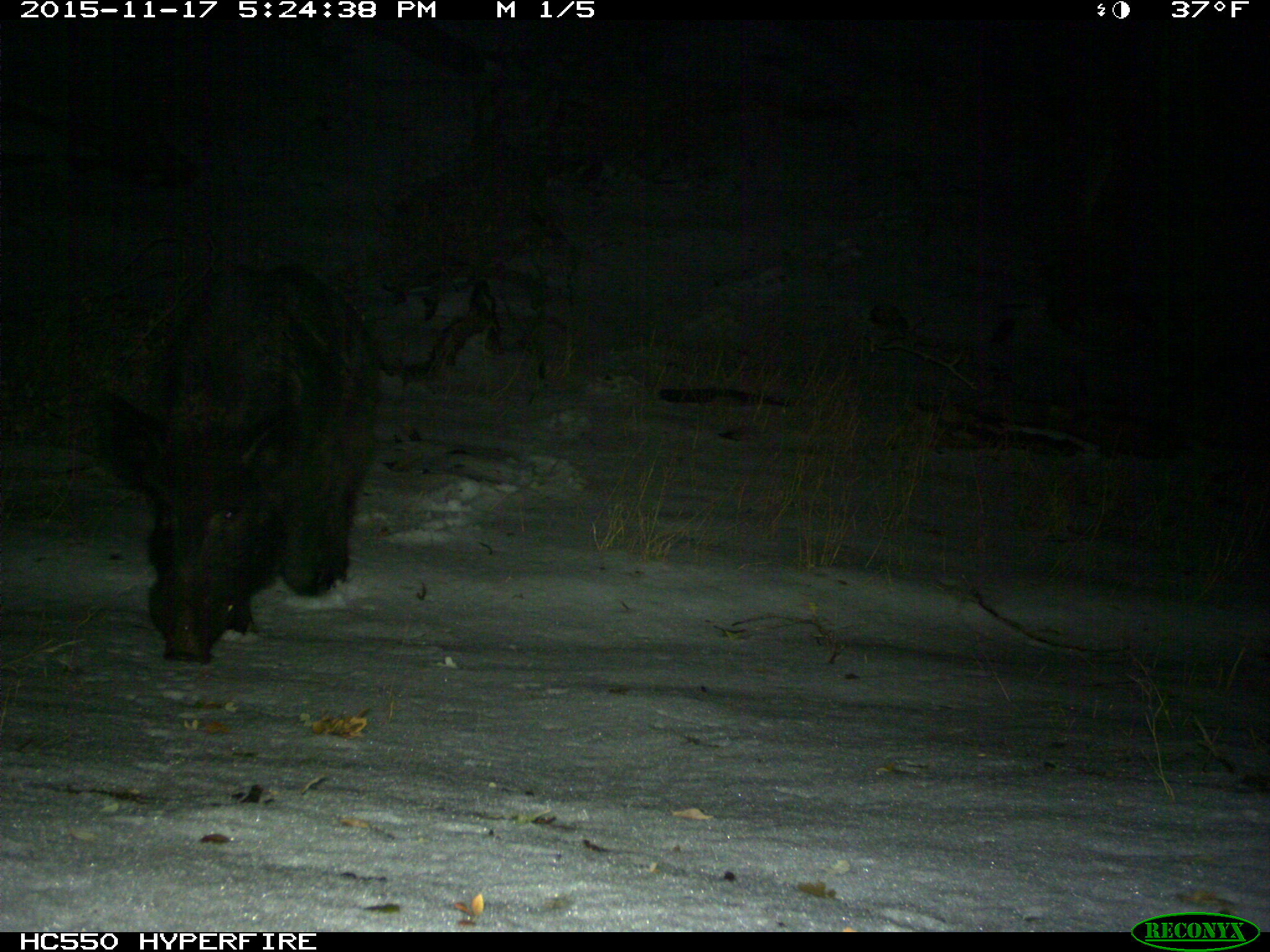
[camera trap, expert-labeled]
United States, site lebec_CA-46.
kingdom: Animalia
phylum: Chordata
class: Mammalia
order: Artiodactyla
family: Suidae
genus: Sus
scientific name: Sus scrofa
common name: wild boar